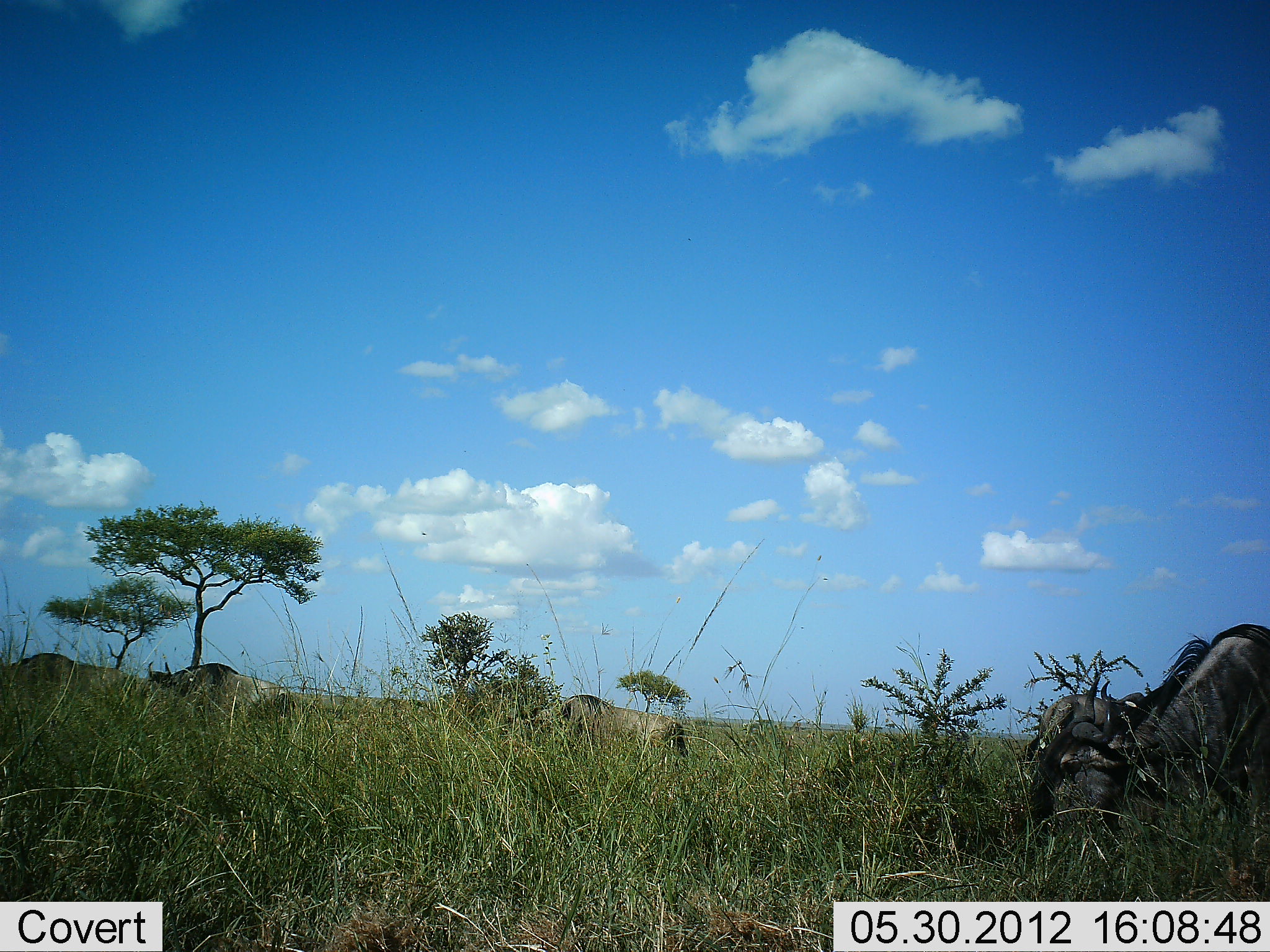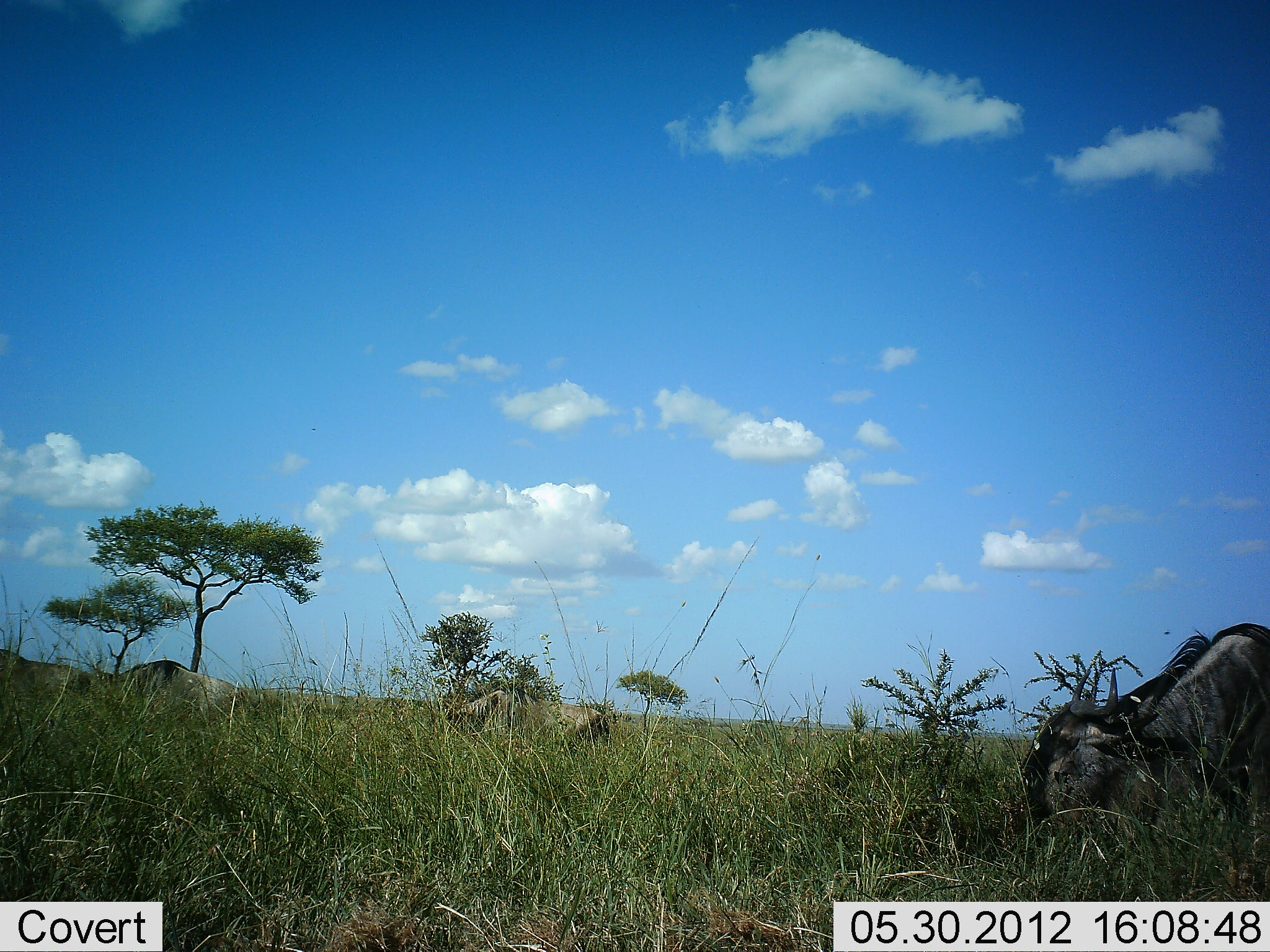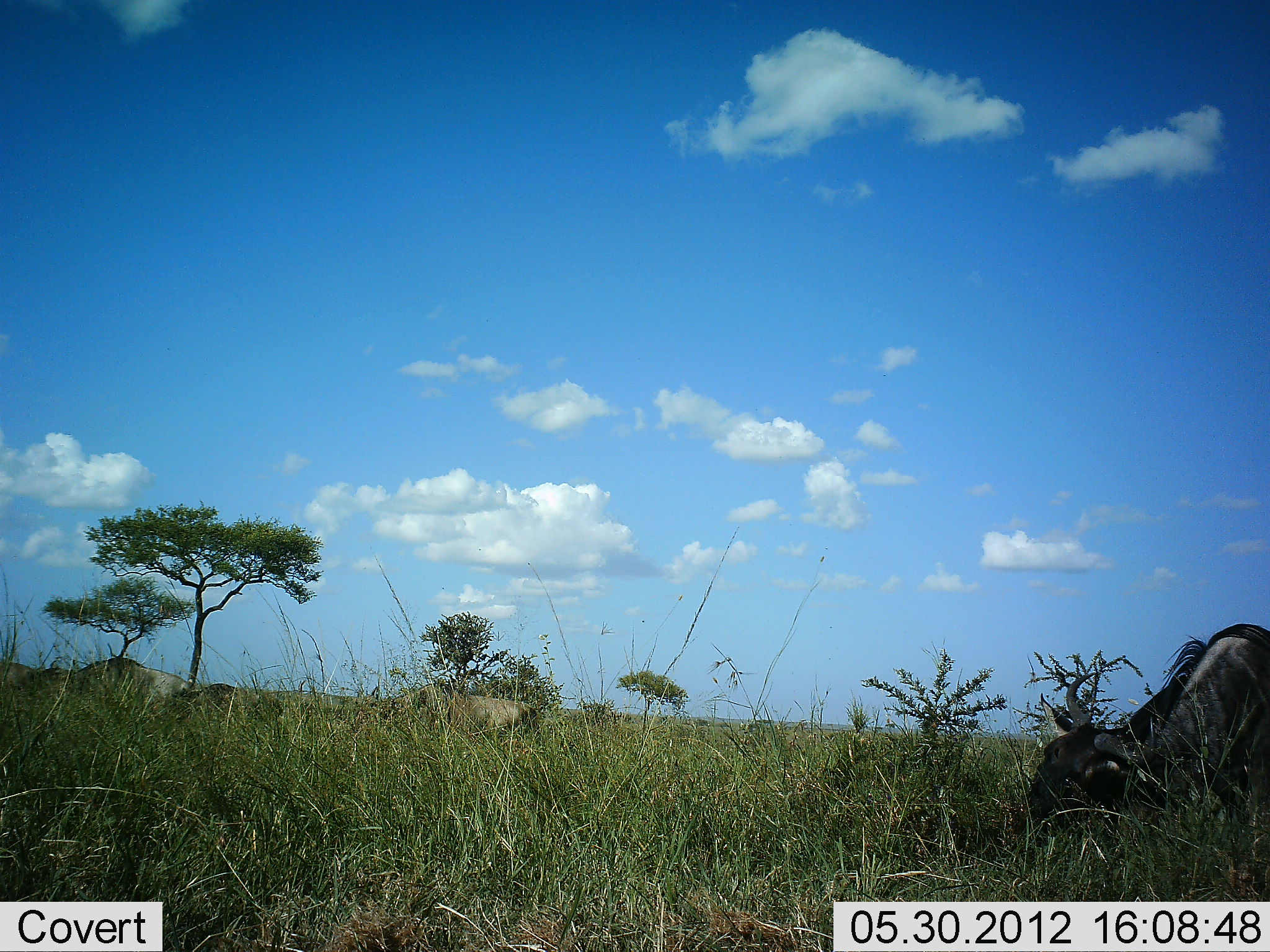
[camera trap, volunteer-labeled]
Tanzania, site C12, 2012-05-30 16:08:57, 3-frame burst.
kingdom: Animalia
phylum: Chordata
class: Mammalia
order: Artiodactyla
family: Bovidae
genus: Connochaetes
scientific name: Connochaetes taurinus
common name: blue wildebeest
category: wildebeest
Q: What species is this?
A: Wildebeest (blue wildebeest) (Connochaetes taurinus).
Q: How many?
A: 4.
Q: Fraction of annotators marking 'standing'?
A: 20%.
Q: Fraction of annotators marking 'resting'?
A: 0%.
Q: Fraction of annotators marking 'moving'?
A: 90%.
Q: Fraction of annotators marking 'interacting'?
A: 0%.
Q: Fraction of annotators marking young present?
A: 0%.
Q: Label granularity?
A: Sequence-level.